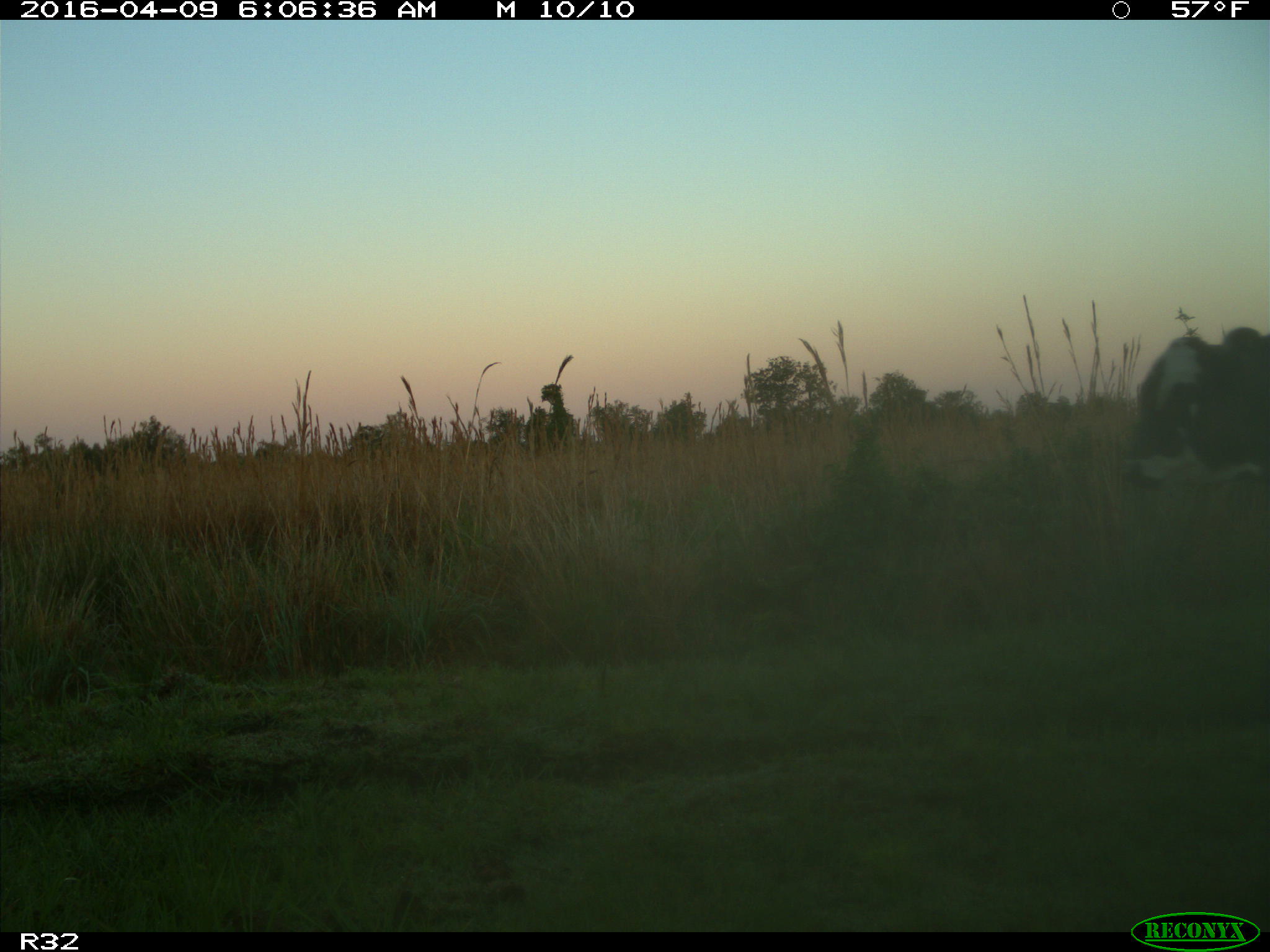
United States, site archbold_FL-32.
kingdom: Animalia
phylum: Chordata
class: Mammalia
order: Artiodactyla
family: Bovidae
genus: Bos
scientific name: Bos taurus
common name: domestic cow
Bos taurus (domestic cow).